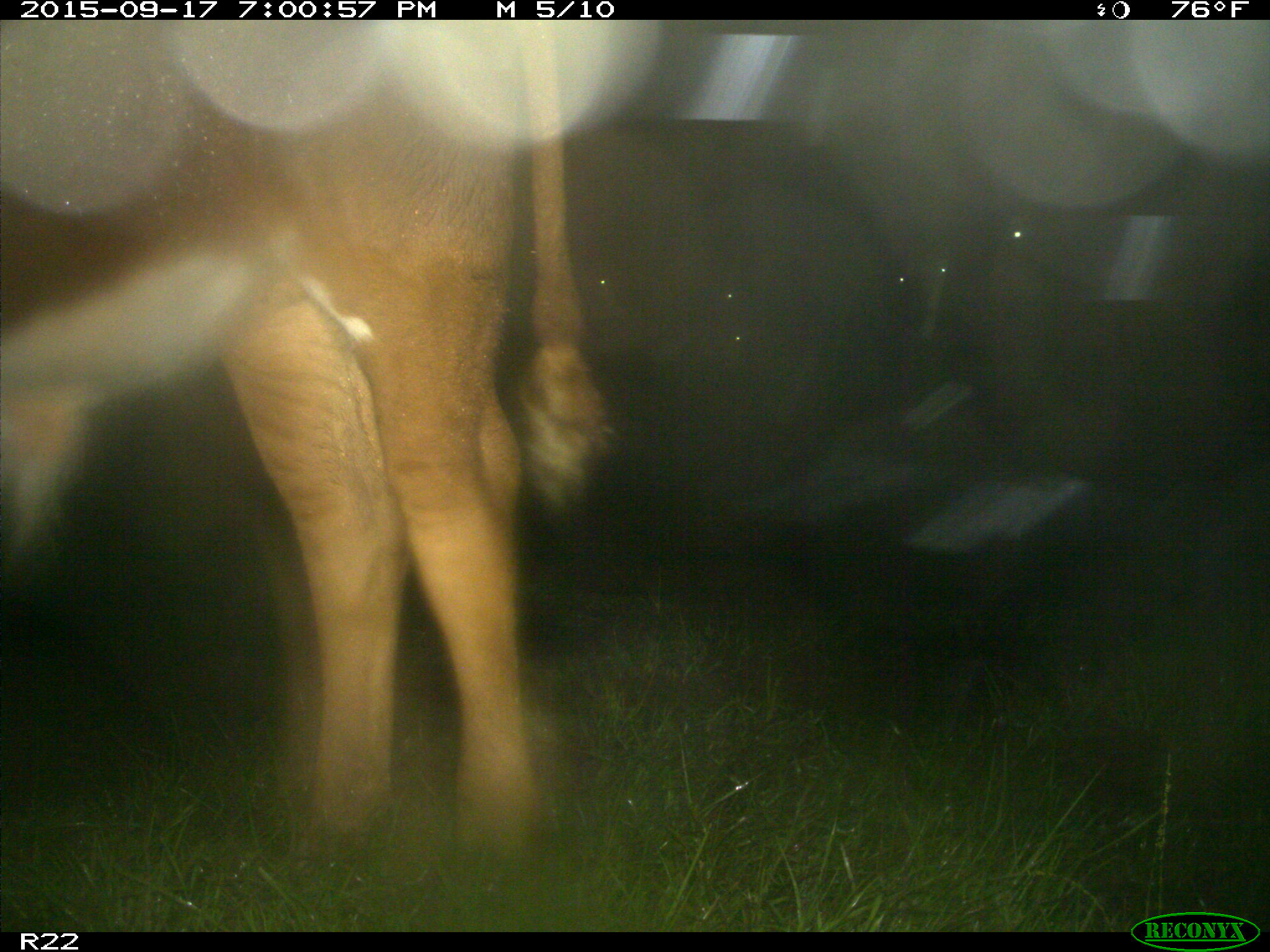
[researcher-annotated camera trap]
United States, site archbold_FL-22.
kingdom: Animalia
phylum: Chordata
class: Mammalia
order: Artiodactyla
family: Bovidae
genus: Bos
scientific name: Bos taurus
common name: domestic cow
Bos taurus (domestic cow).